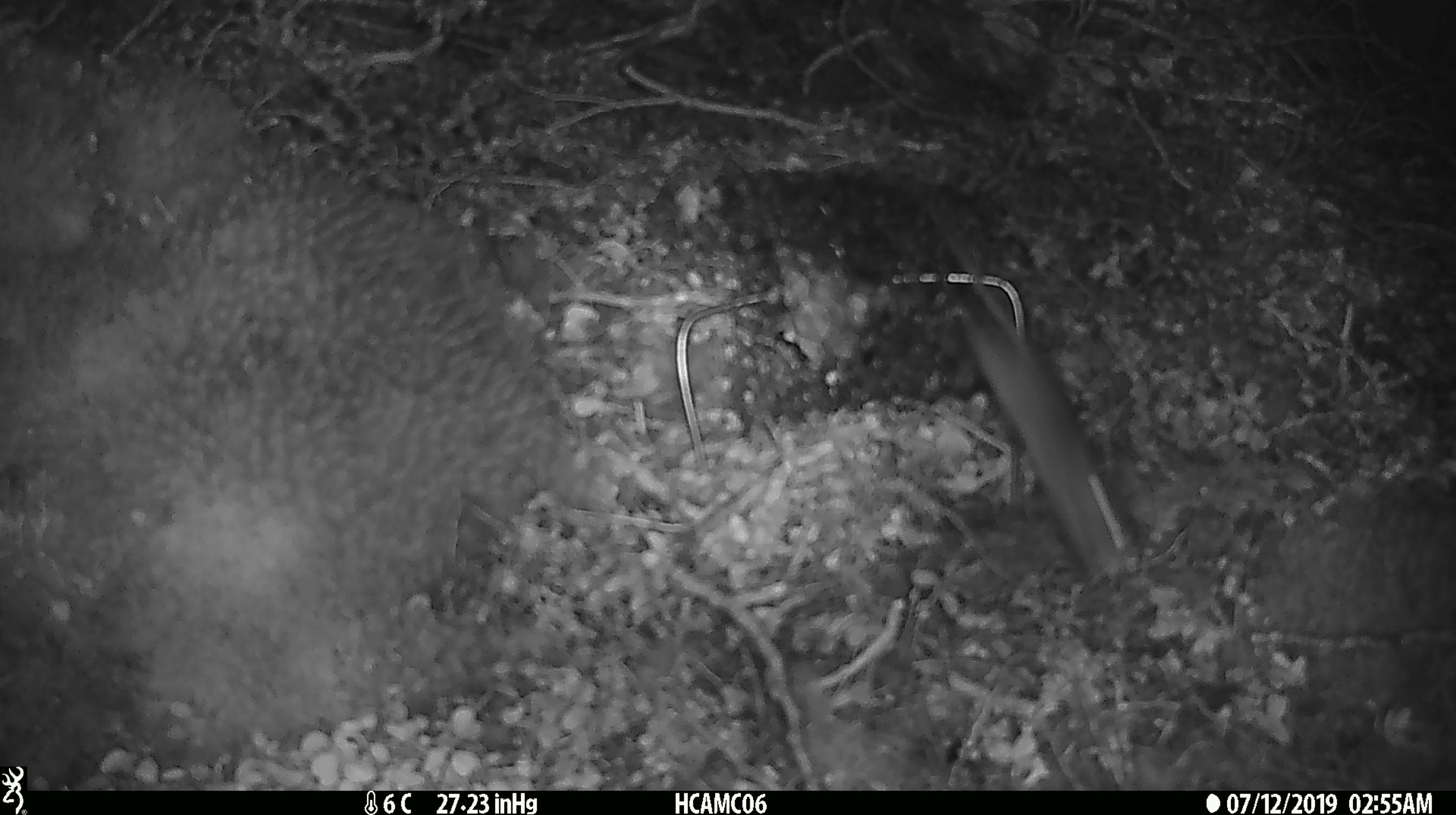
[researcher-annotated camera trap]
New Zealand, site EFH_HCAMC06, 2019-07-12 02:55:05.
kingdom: Animalia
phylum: Chordata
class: Mammalia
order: Rodentia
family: Muridae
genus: Mus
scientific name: Mus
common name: mouse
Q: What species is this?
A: Mouse (Mus).